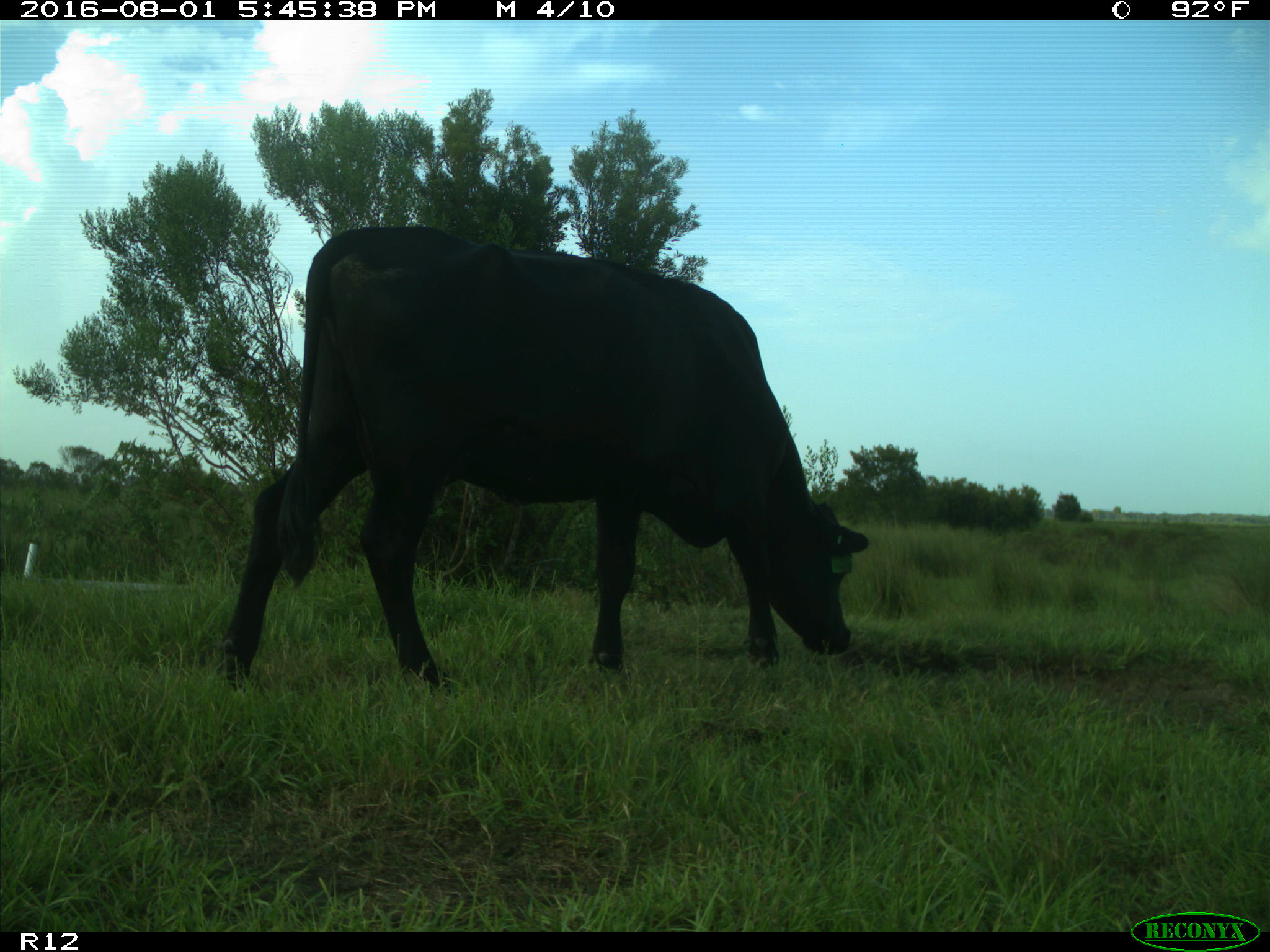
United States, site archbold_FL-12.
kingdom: Animalia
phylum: Chordata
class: Mammalia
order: Artiodactyla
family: Bovidae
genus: Bos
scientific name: Bos taurus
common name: domestic cow